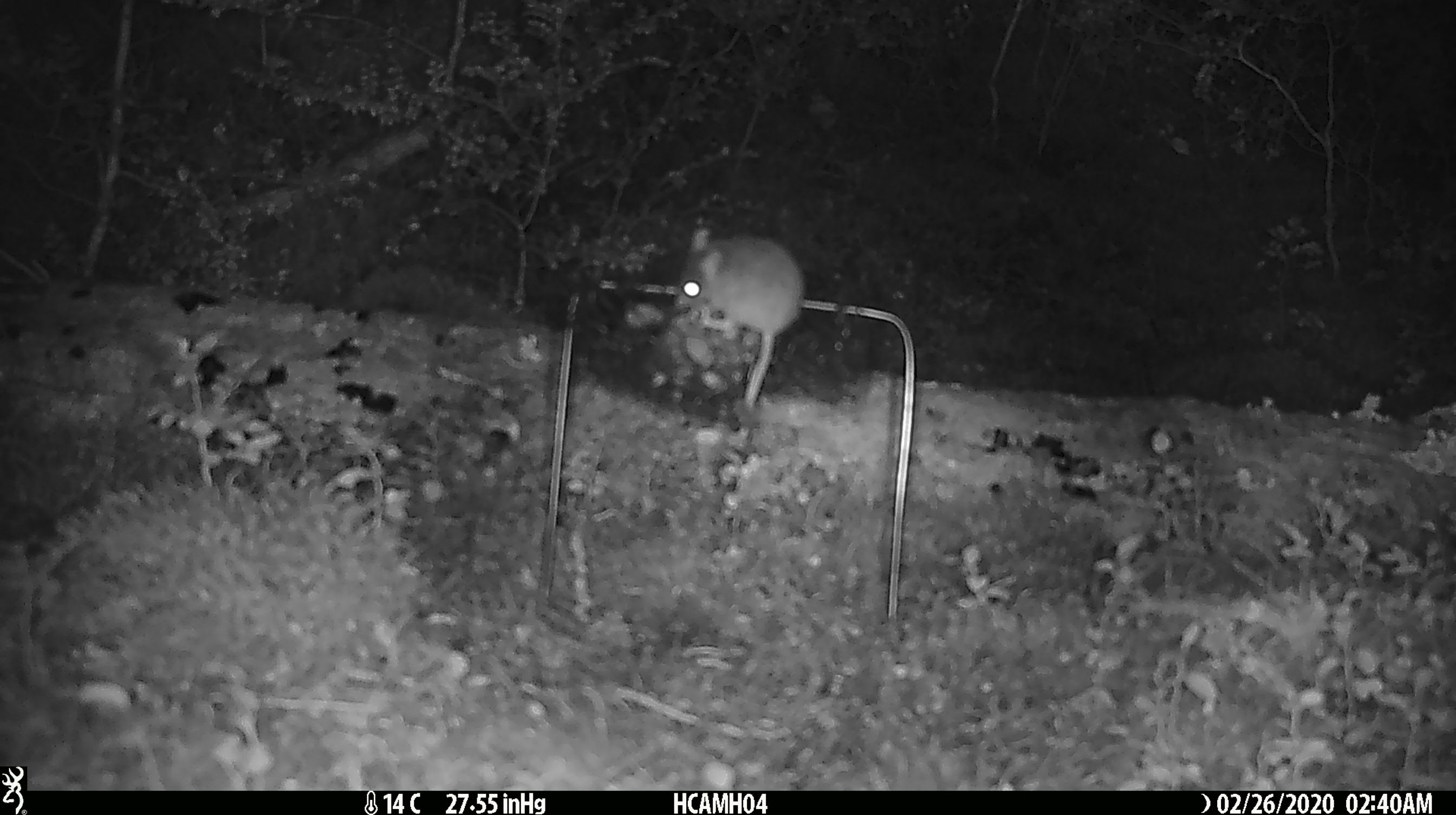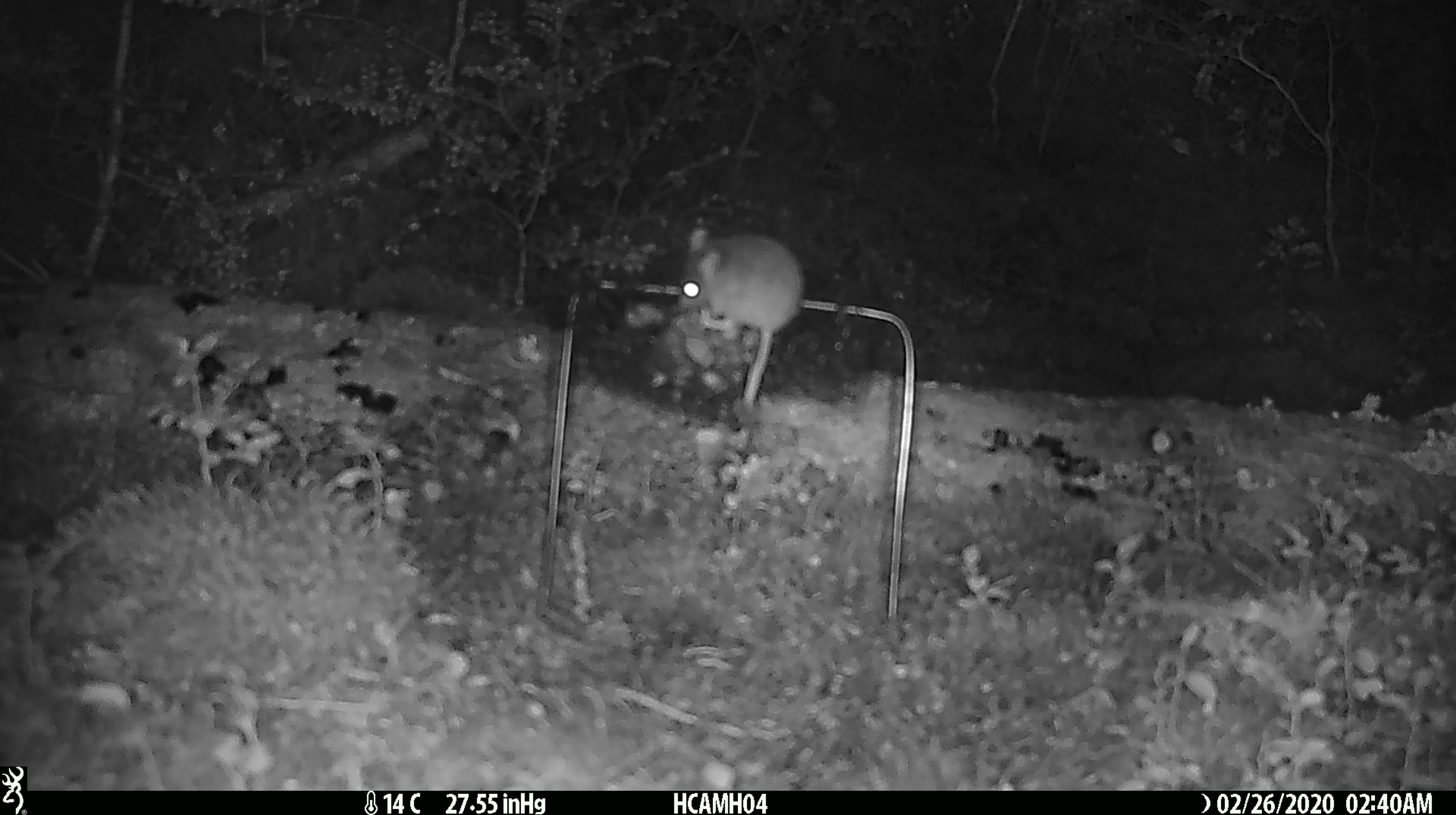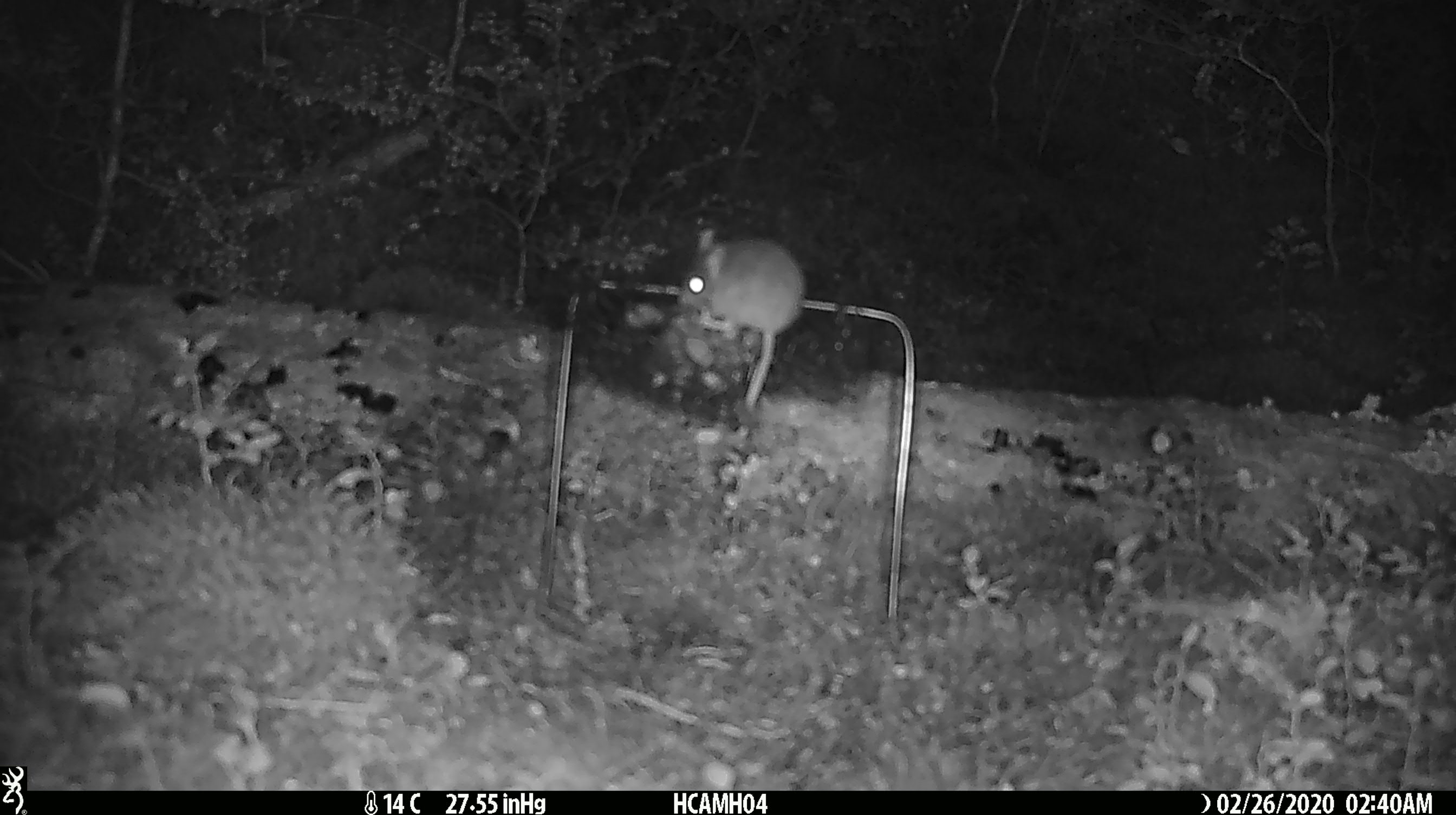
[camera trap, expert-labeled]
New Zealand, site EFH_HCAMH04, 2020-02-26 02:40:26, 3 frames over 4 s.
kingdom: Animalia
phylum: Chordata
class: Mammalia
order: Rodentia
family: Muridae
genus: Mus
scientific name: Mus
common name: mouse